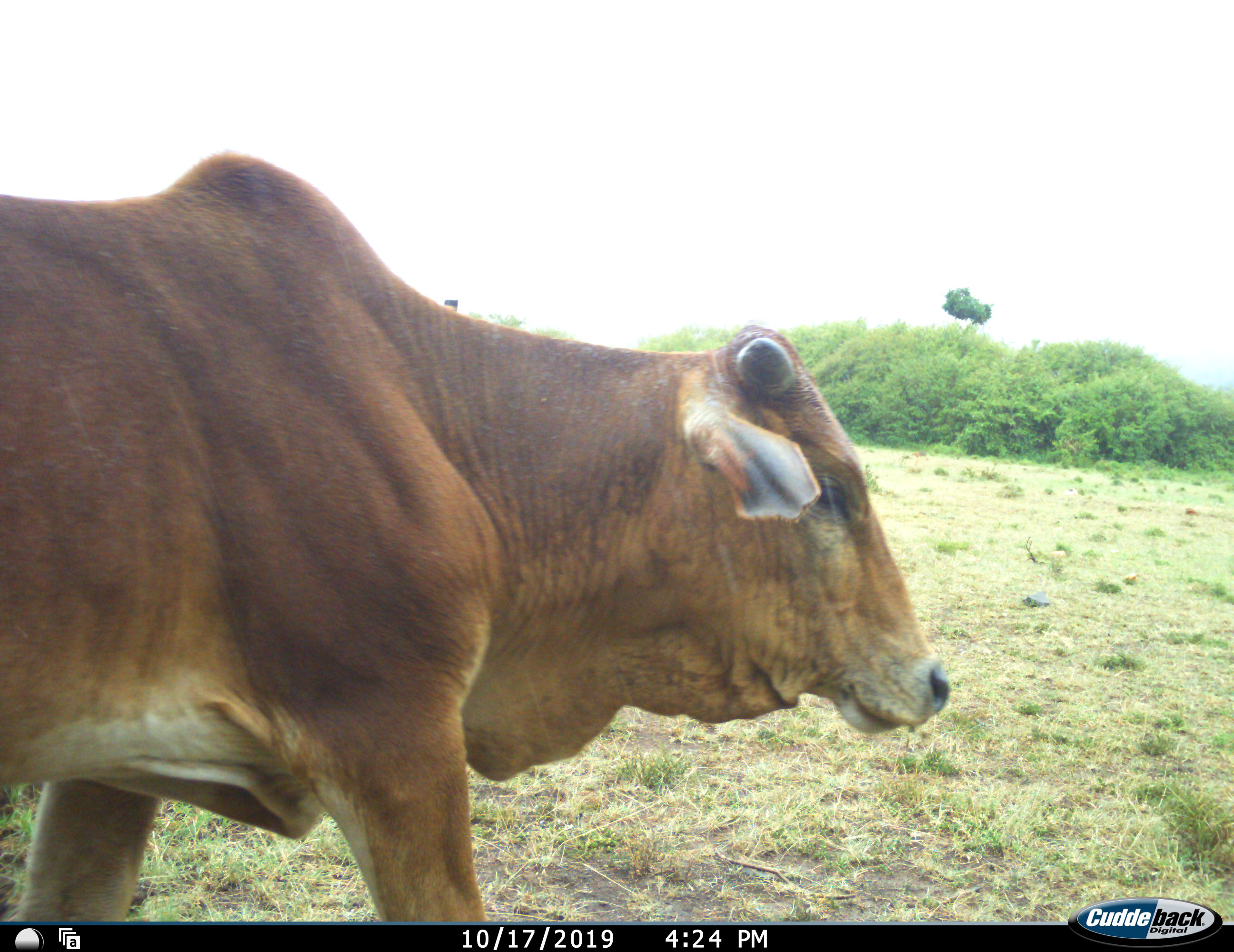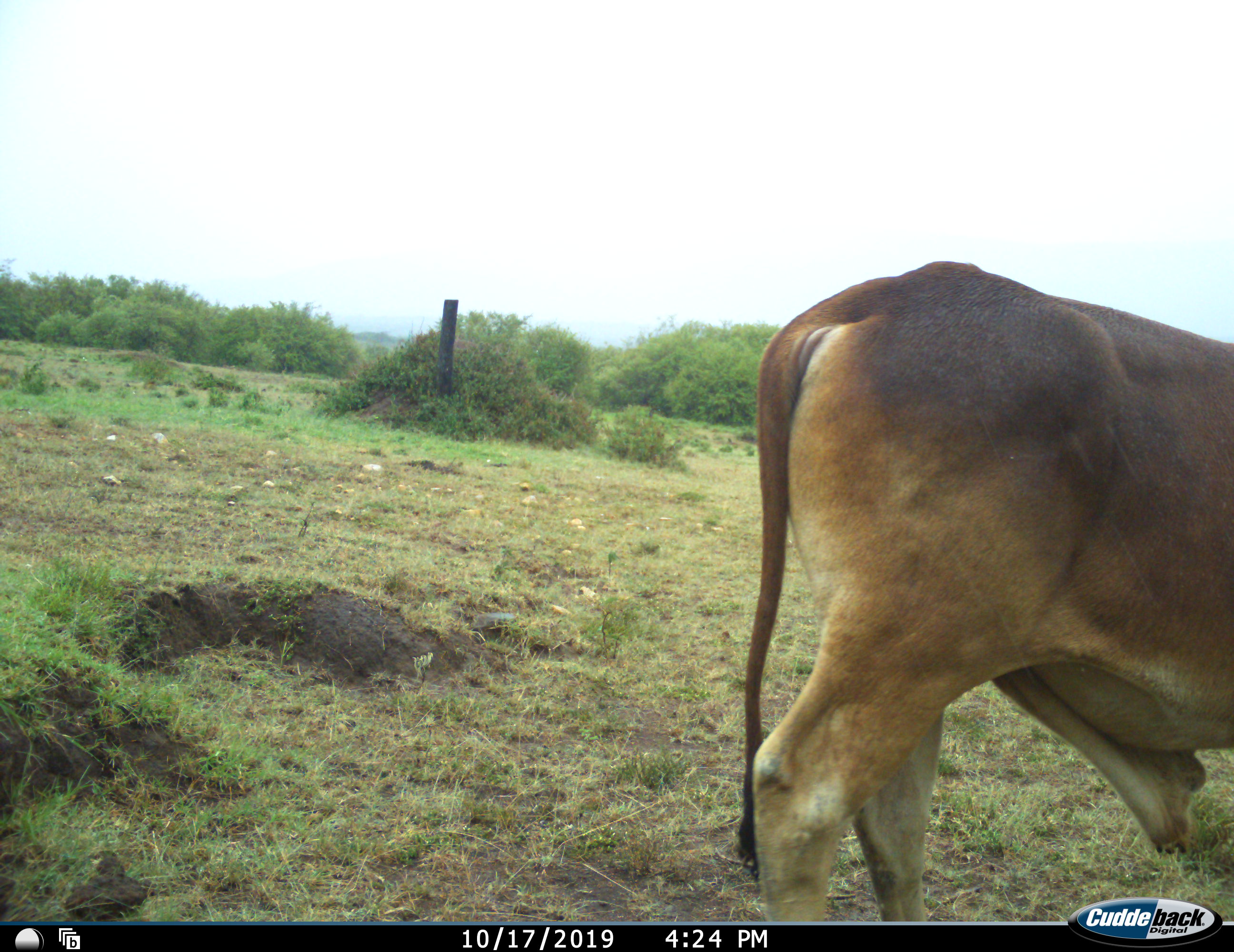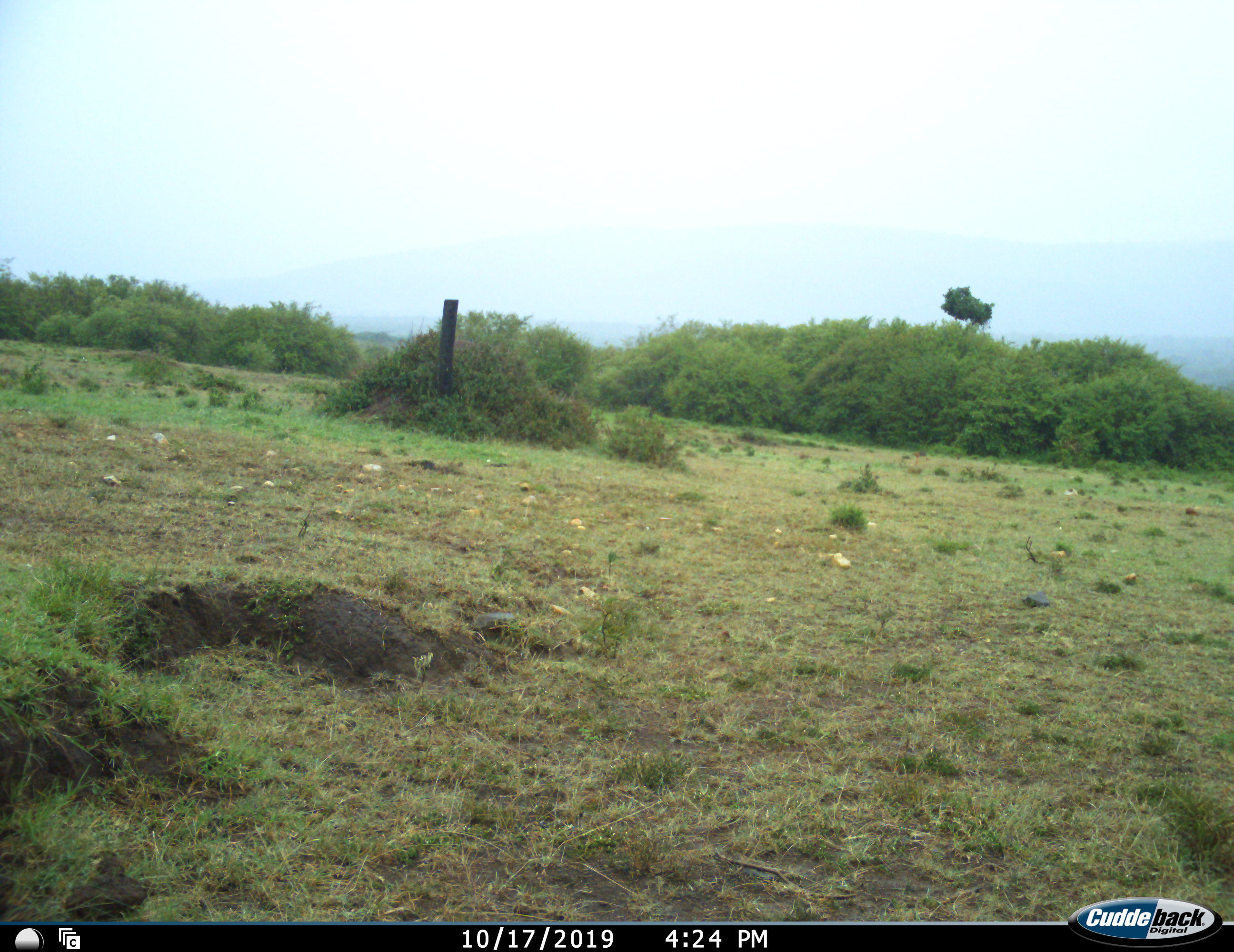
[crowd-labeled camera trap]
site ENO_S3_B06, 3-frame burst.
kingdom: Animalia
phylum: Chordata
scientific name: Vertebrata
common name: domestic animal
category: domesticanimal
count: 1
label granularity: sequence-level